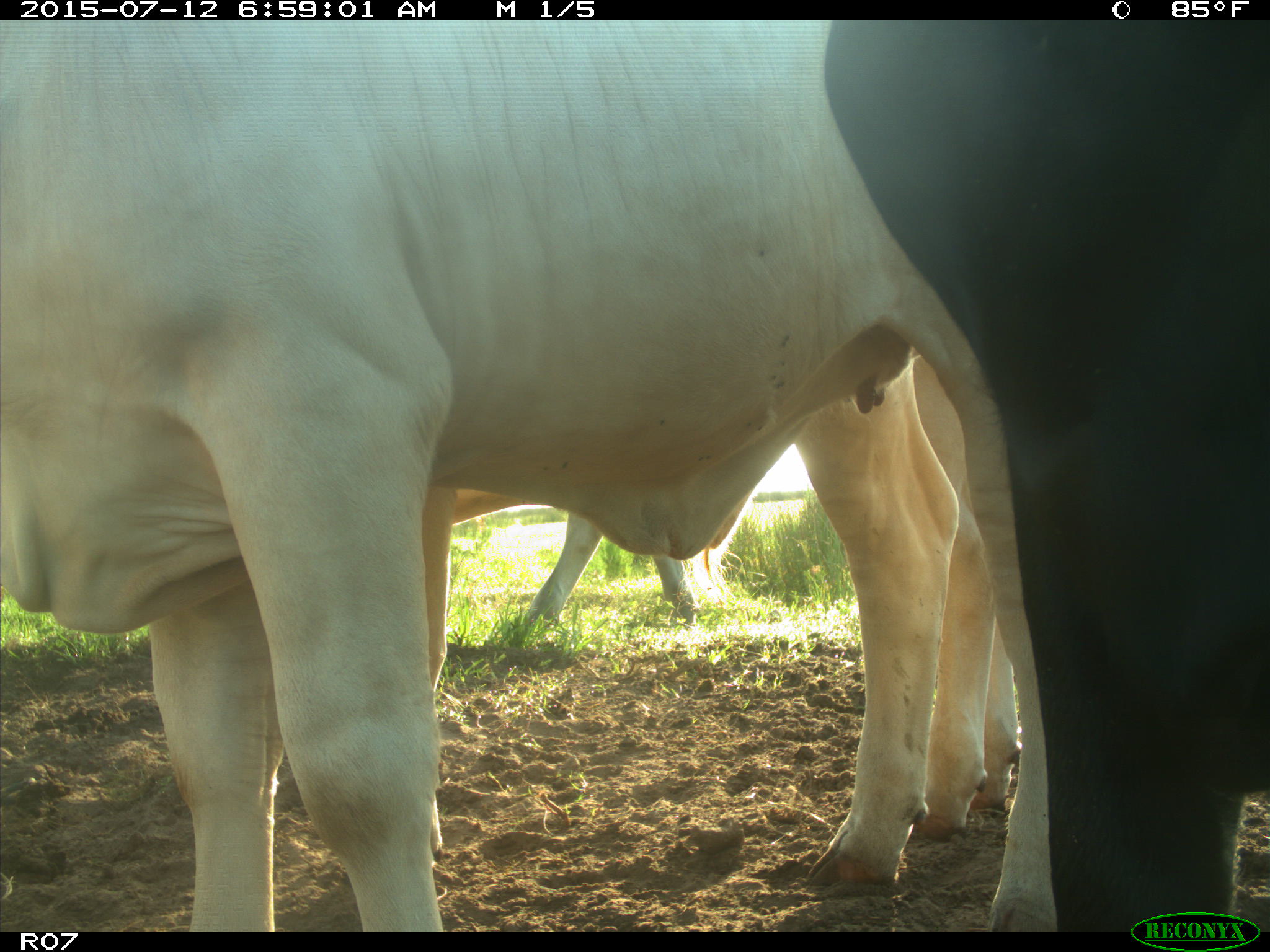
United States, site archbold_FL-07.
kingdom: Animalia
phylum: Chordata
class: Mammalia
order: Artiodactyla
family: Bovidae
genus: Bos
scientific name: Bos taurus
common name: domestic cow